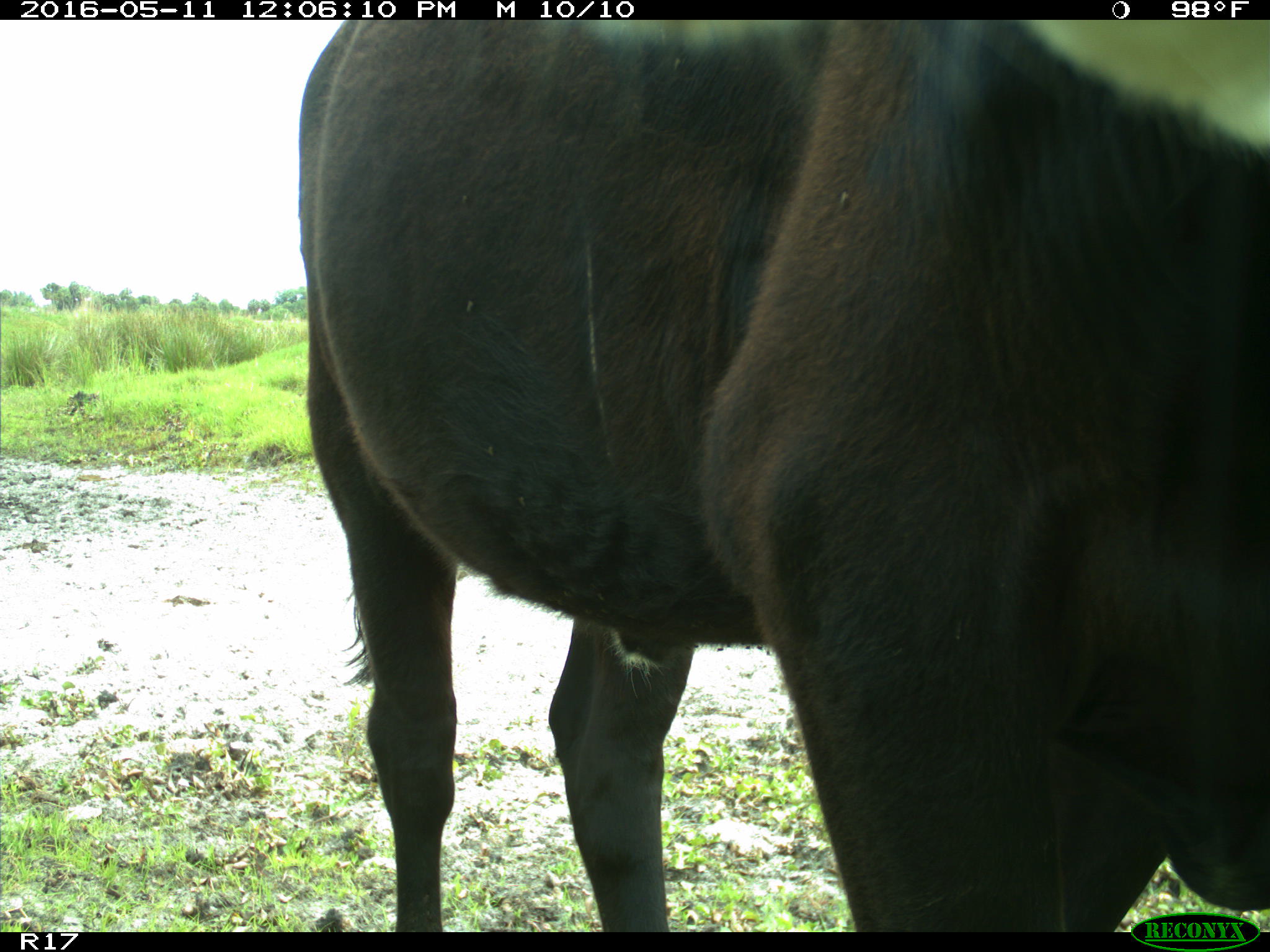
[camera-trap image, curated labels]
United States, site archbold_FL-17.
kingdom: Animalia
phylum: Chordata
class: Mammalia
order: Artiodactyla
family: Bovidae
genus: Bos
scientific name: Bos taurus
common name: domestic cow